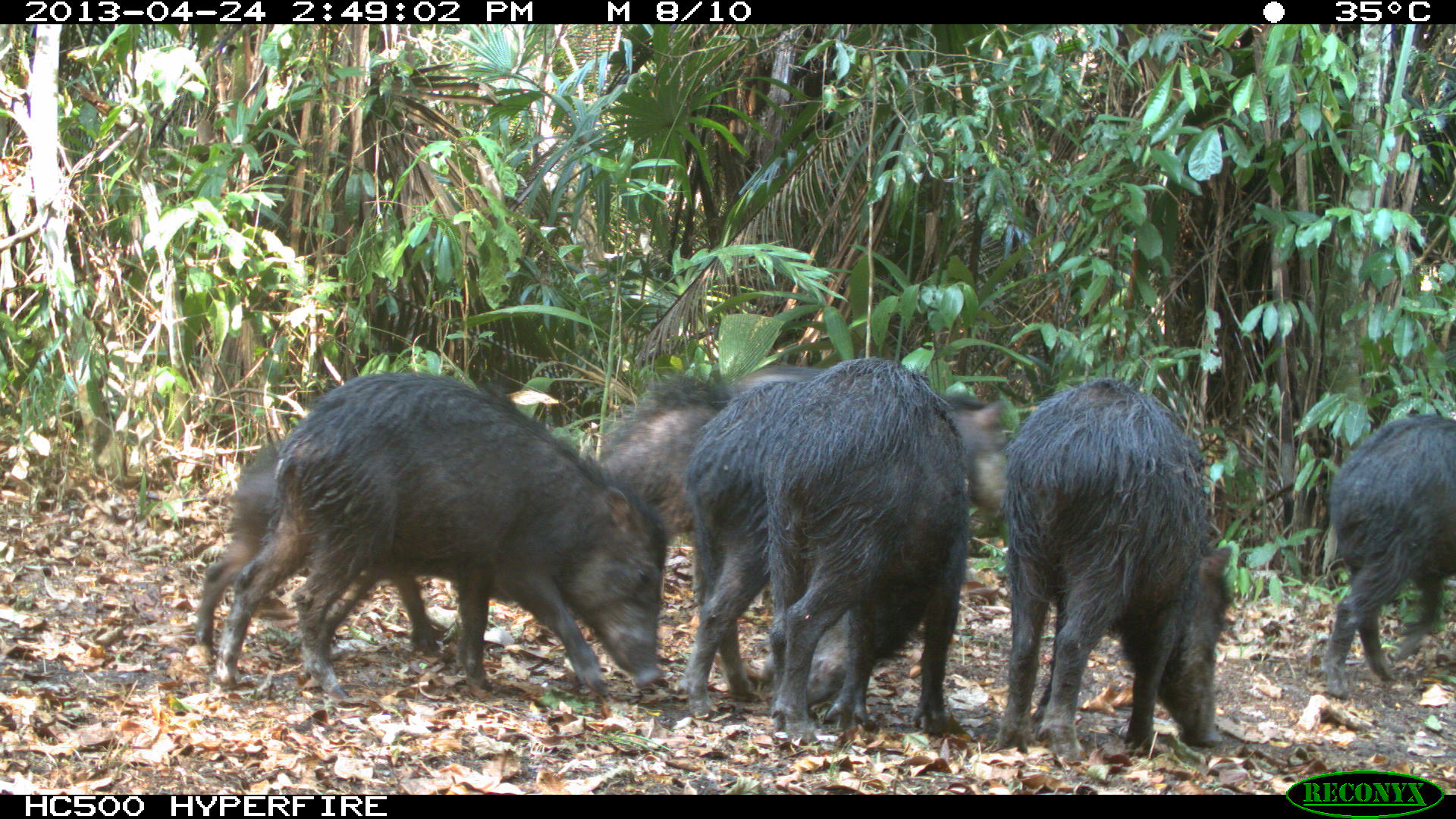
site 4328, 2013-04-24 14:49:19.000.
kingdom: Animalia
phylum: Chordata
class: Mammalia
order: Artiodactyla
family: Tayassuidae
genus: Tayassu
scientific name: Tayassu pecari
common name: white-lipped peccary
Tayassu pecari (white-lipped peccary), count 10.